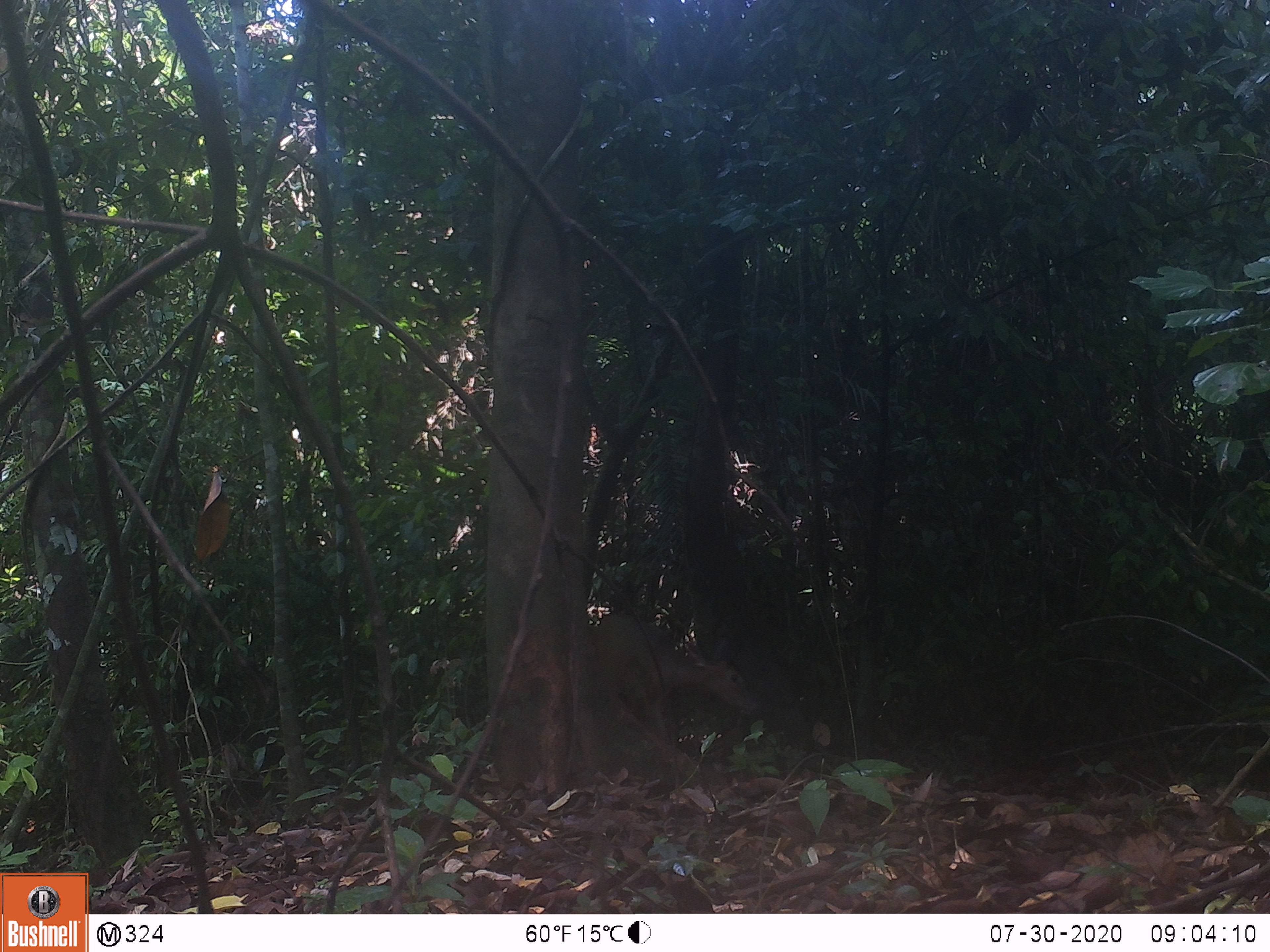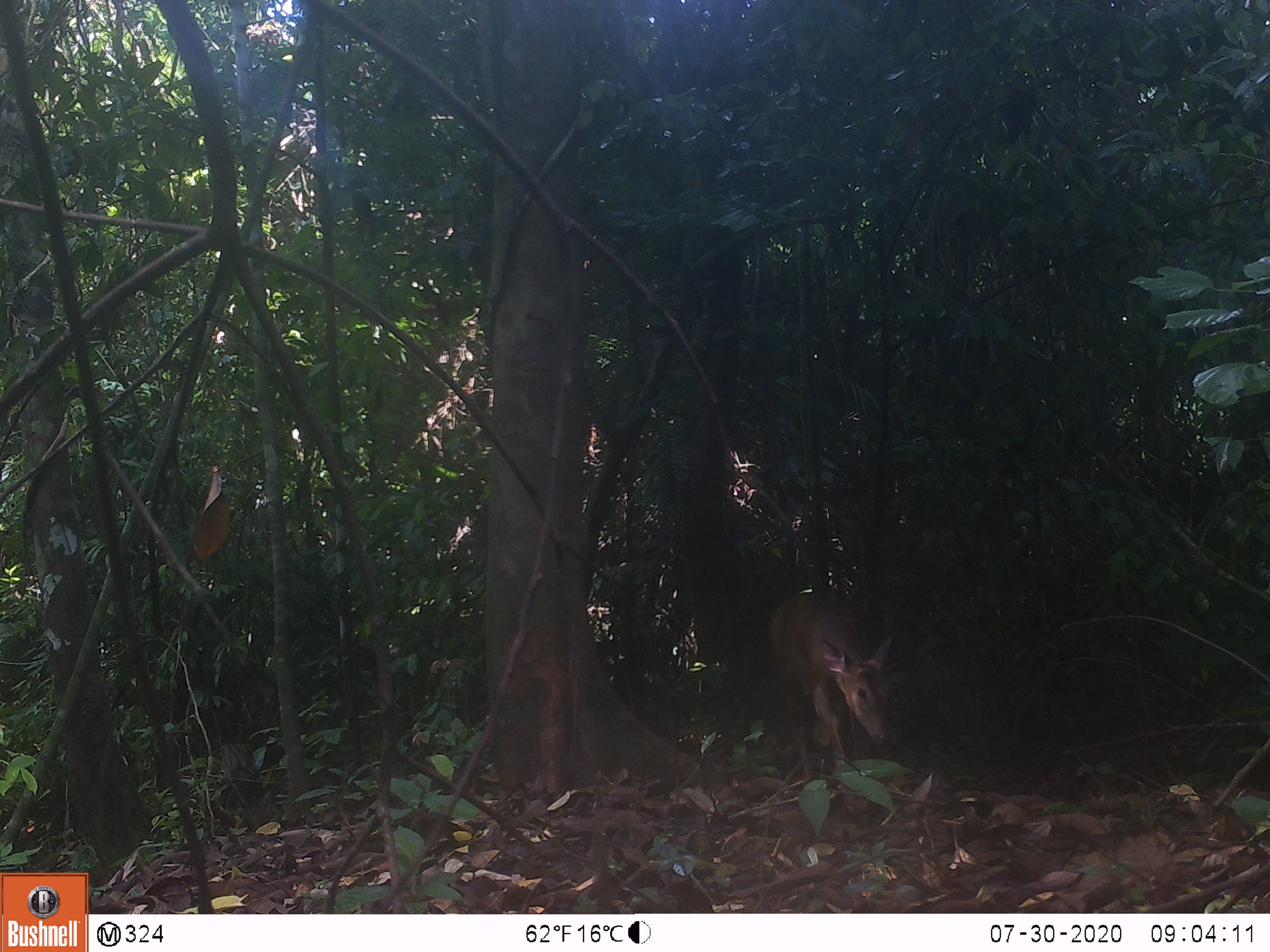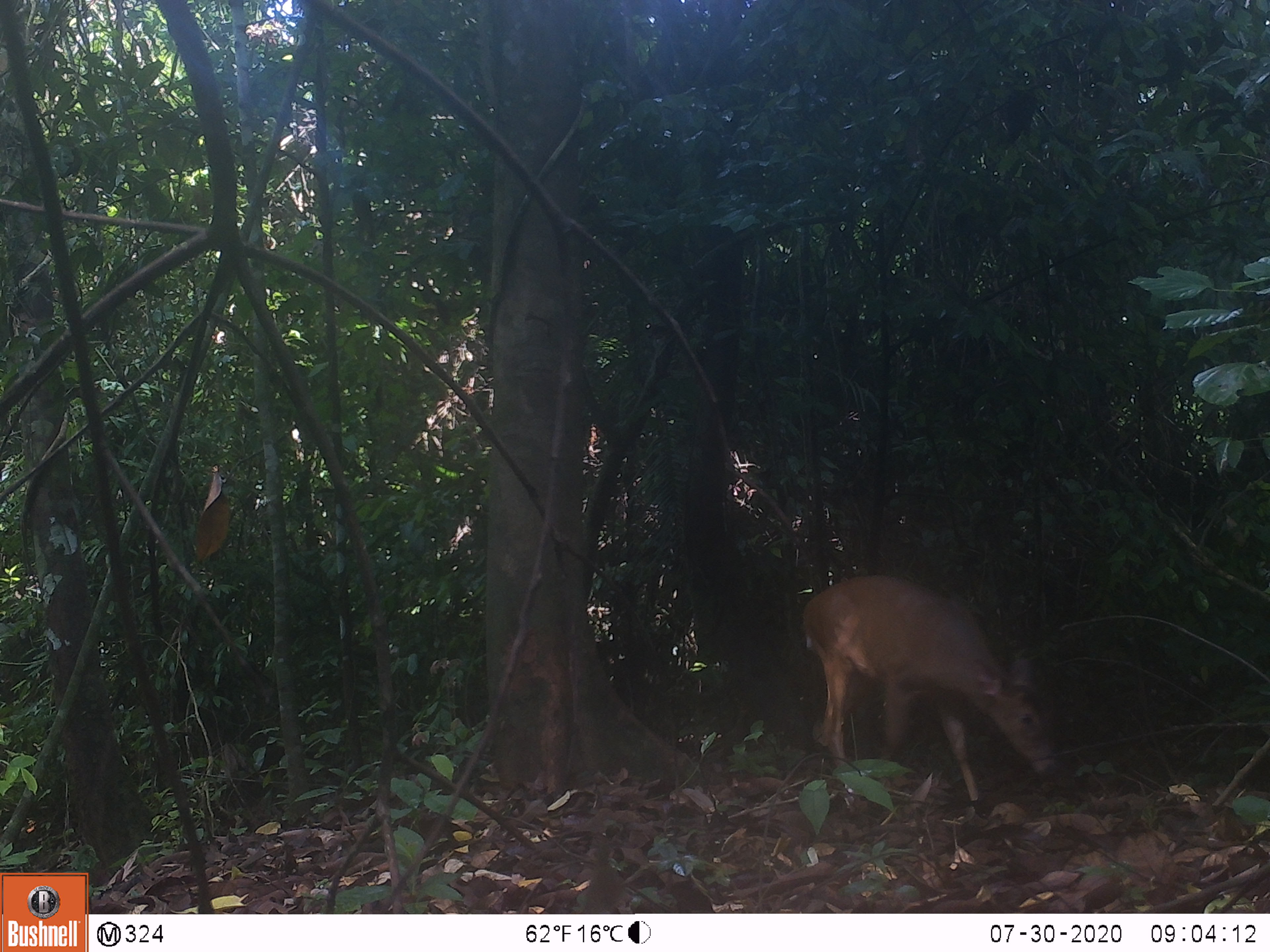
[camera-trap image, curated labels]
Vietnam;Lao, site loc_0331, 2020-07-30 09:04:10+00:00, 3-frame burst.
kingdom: Animalia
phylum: Chordata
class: Mammalia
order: Artiodactyla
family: Cervidae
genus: Muntiacus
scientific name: Muntiacus vuquangensis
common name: large-antlered muntjac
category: large antlered muntjac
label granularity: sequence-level